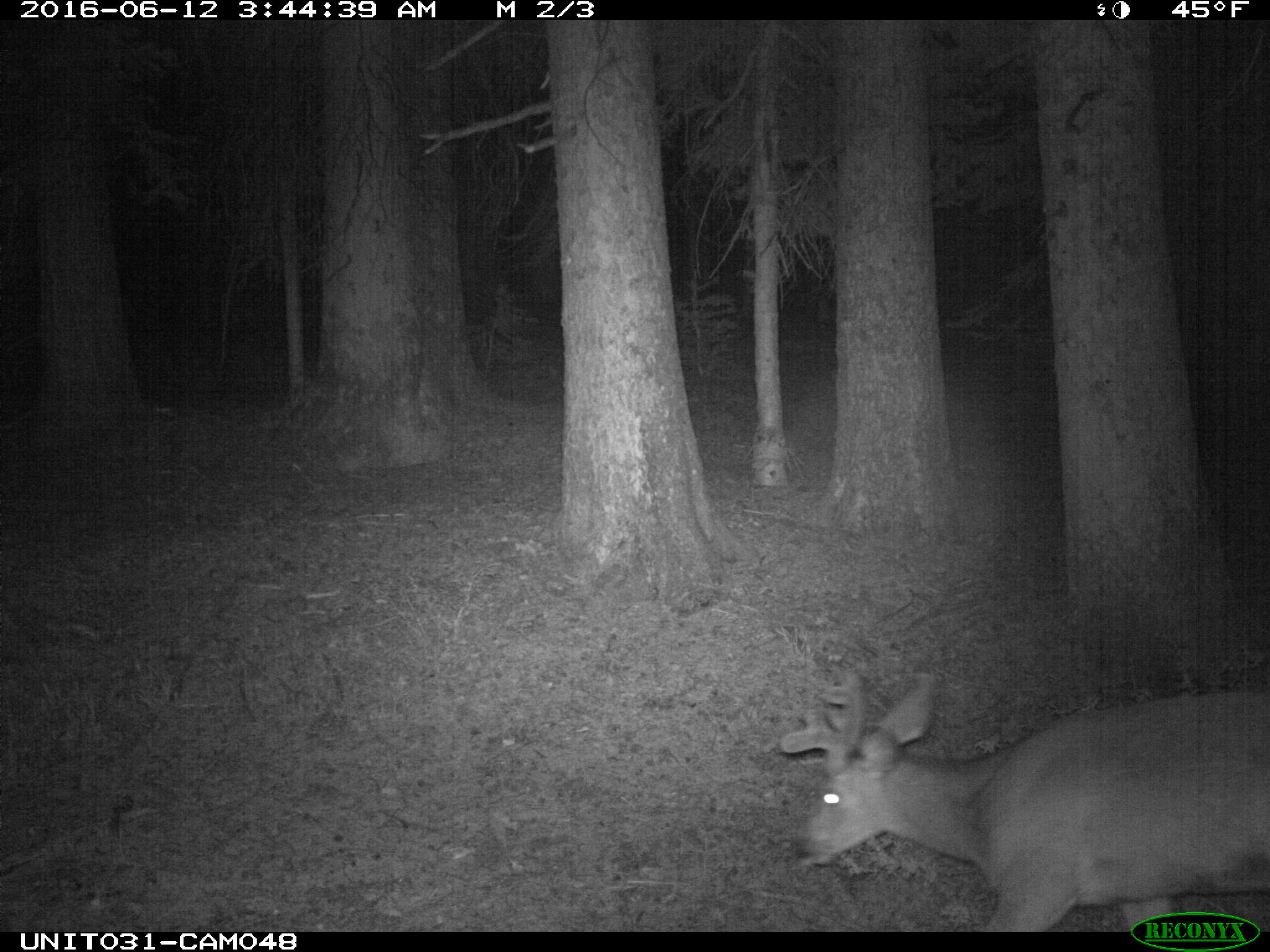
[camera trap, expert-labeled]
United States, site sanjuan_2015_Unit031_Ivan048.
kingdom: Animalia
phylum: Chordata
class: Mammalia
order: Artiodactyla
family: Cervidae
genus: Odocoileus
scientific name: Odocoileus hemionus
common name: mule deer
Odocoileus hemionus (mule deer).